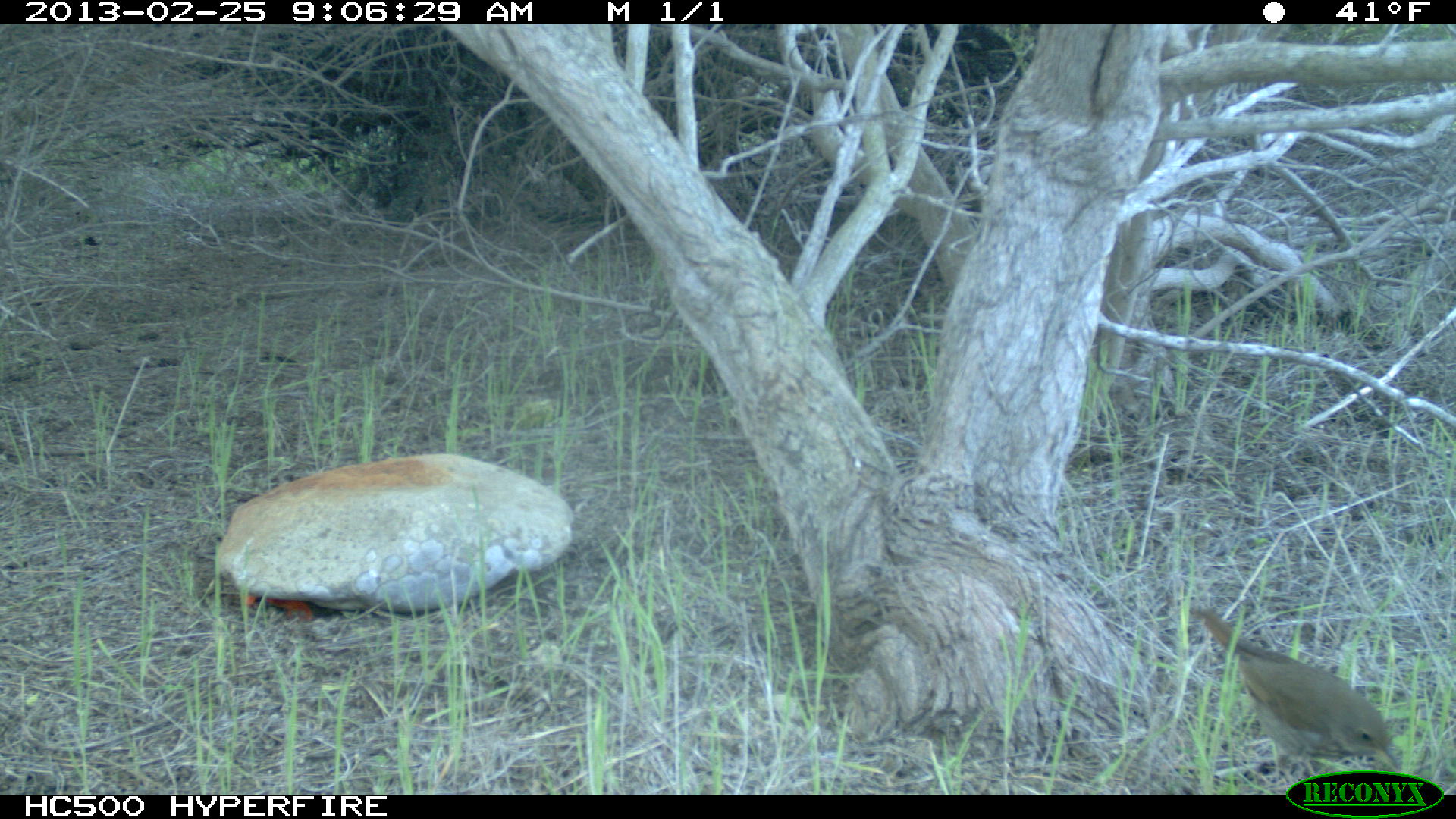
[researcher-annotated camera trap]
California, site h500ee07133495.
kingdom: Animalia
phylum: Chordata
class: Aves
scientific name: Aves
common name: bird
Bird (Aves).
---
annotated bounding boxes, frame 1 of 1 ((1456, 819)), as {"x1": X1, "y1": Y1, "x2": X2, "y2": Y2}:
bird: {"x1": 1188, "y1": 604, "x2": 1401, "y2": 776}